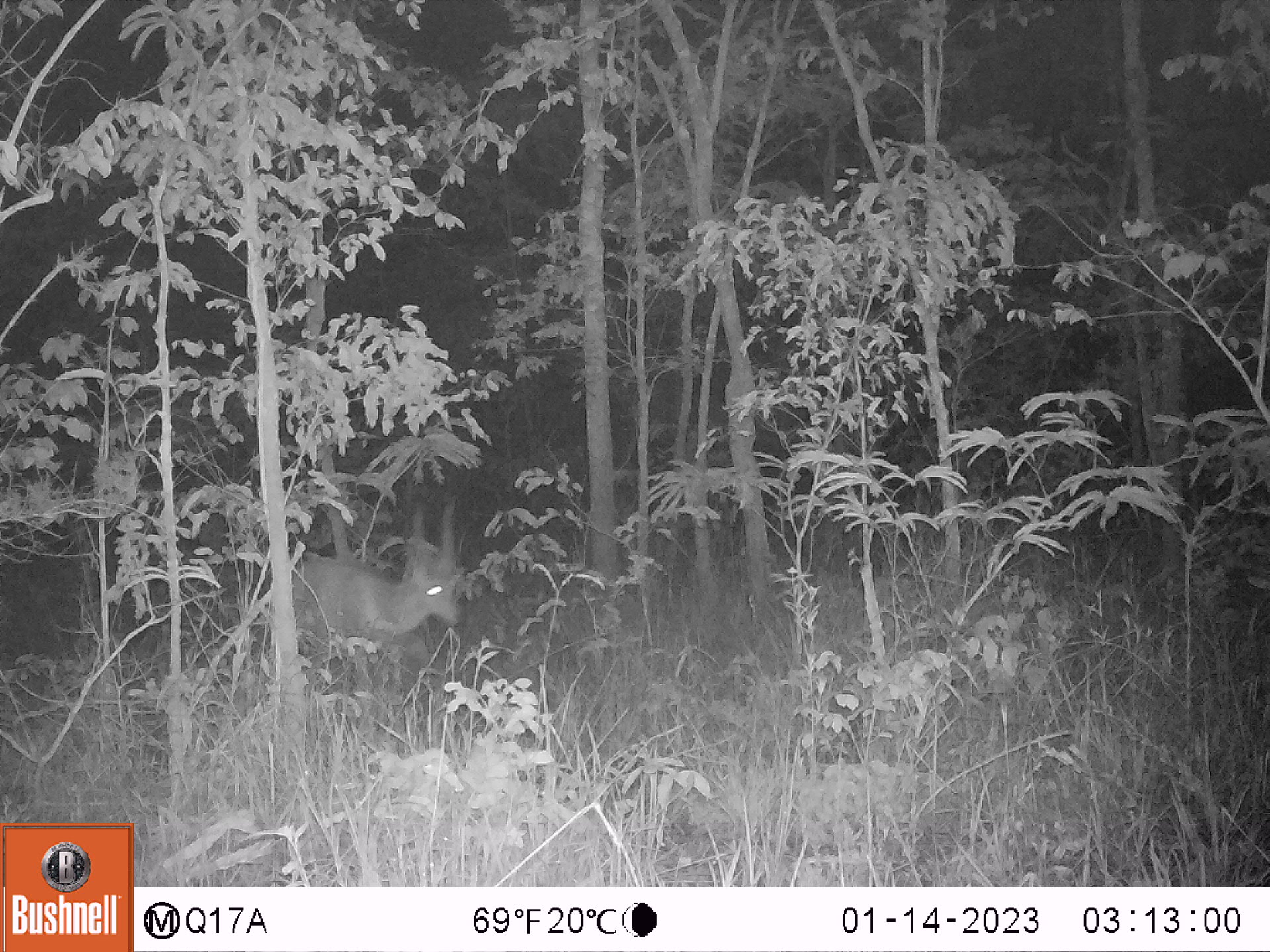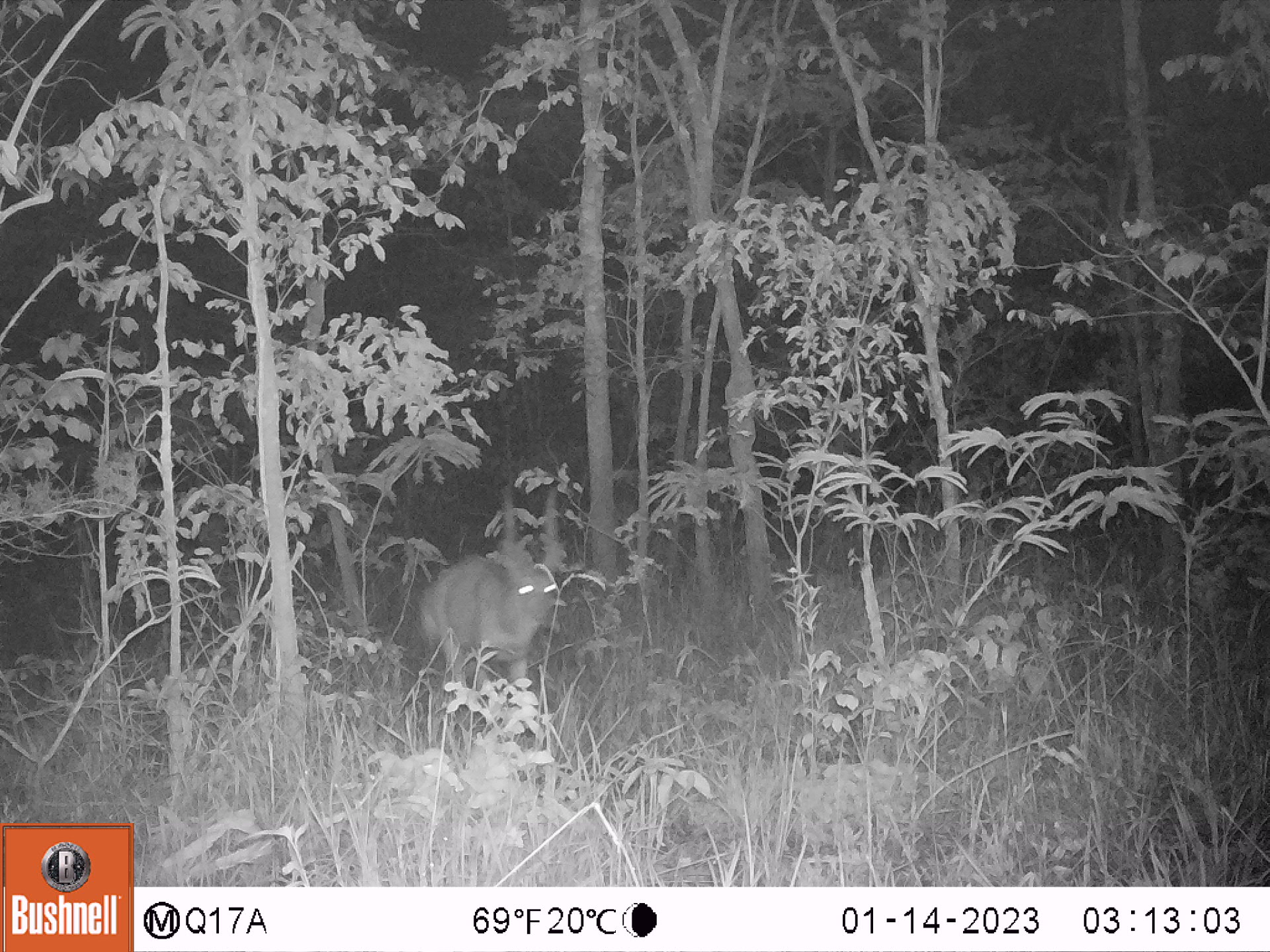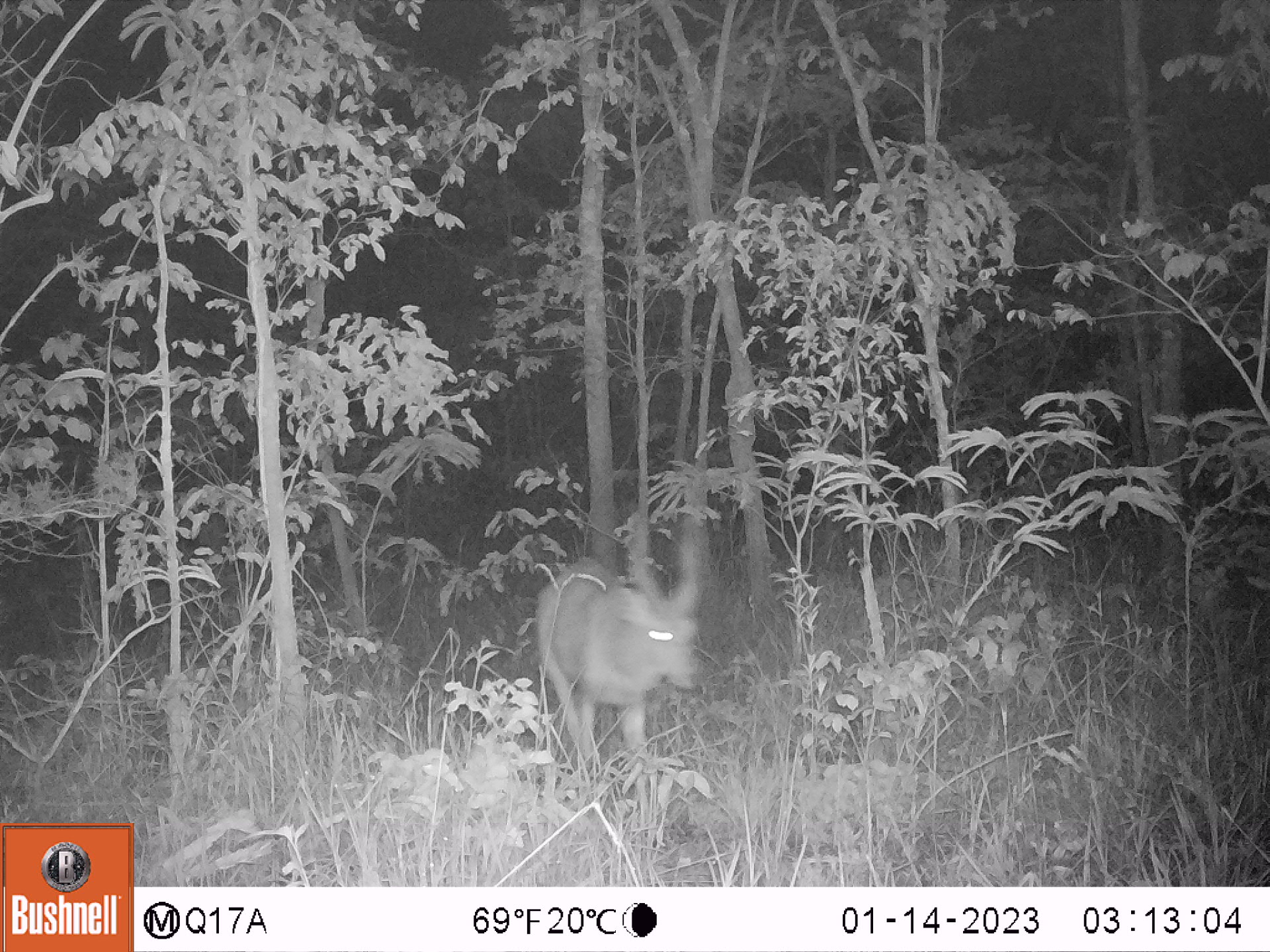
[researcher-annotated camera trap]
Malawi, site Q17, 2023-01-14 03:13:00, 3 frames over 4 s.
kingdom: Animalia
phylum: Chordata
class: Mammalia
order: Artiodactyla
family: Bovidae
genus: Tragelaphus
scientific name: Tragelaphus sylvaticus sylvaticus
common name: cape bushbuck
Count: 1.